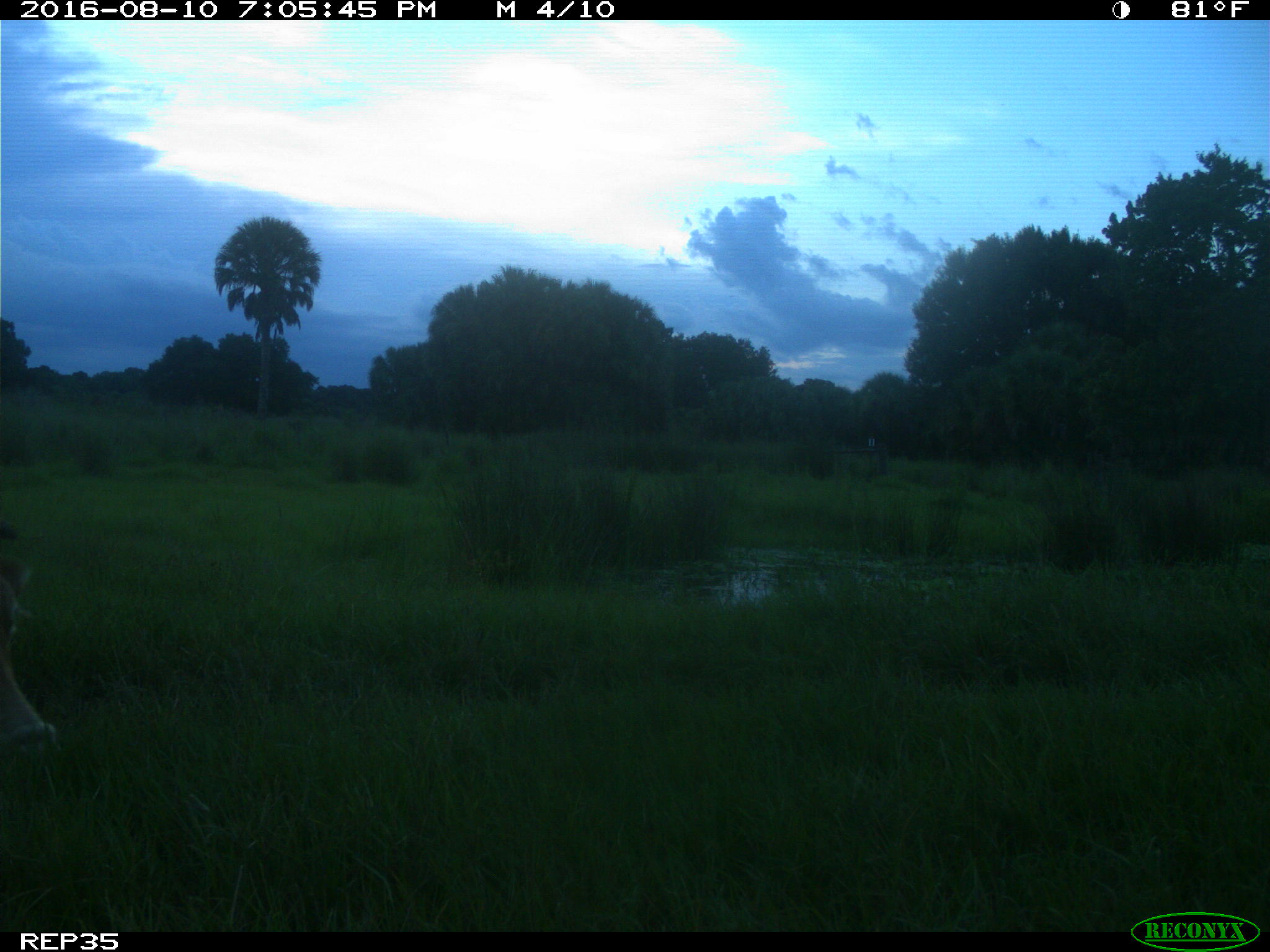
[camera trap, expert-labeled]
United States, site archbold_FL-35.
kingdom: Animalia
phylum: Chordata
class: Mammalia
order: Artiodactyla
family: Bovidae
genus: Bos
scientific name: Bos taurus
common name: domestic cow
Bos taurus (domestic cow).